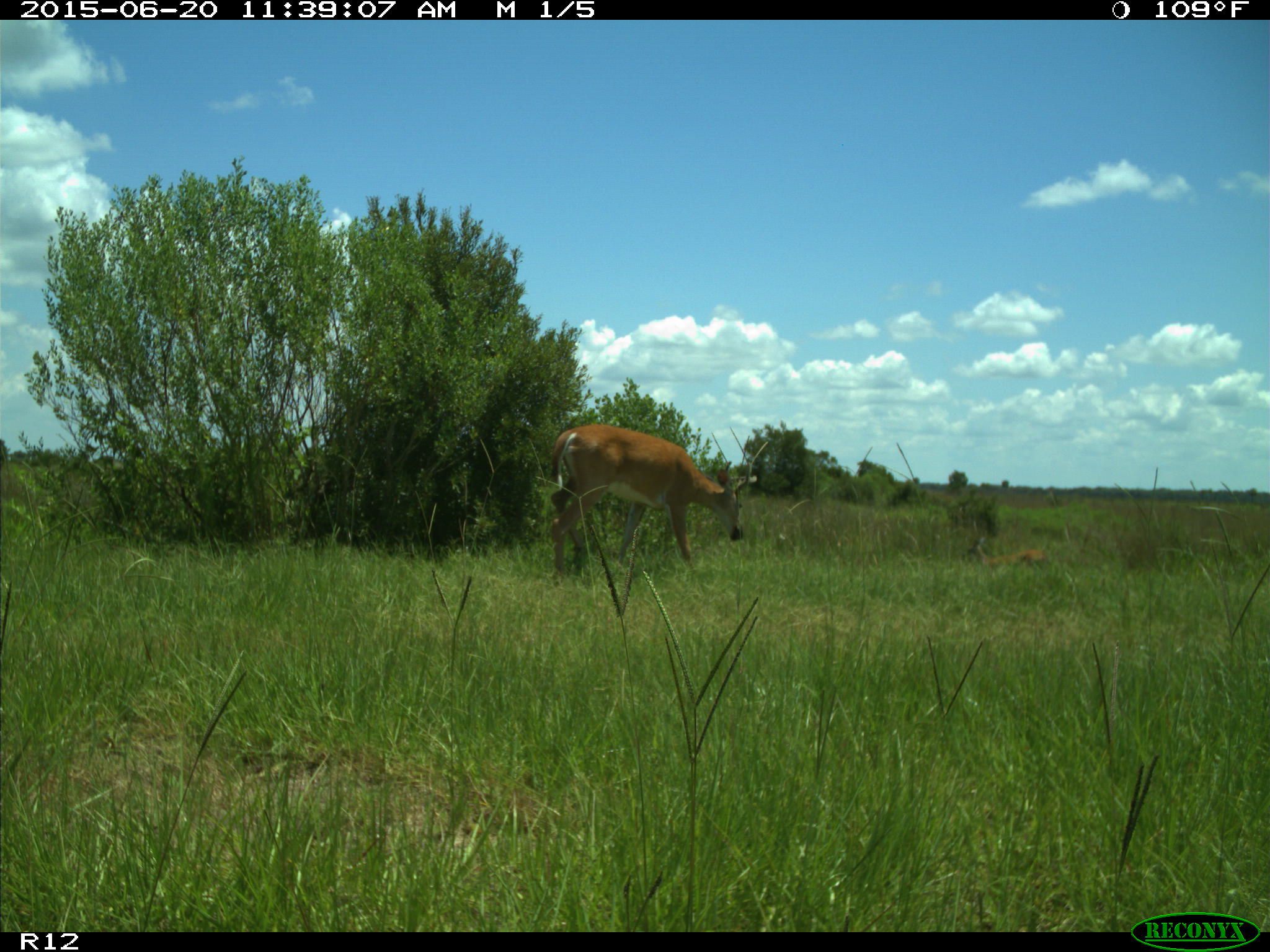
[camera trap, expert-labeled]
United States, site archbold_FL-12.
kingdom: Animalia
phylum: Chordata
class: Mammalia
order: Artiodactyla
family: Cervidae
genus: Odocoileus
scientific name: Odocoileus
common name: deer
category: unidentified deer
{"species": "unidentified deer (deer) (Odocoileus)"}